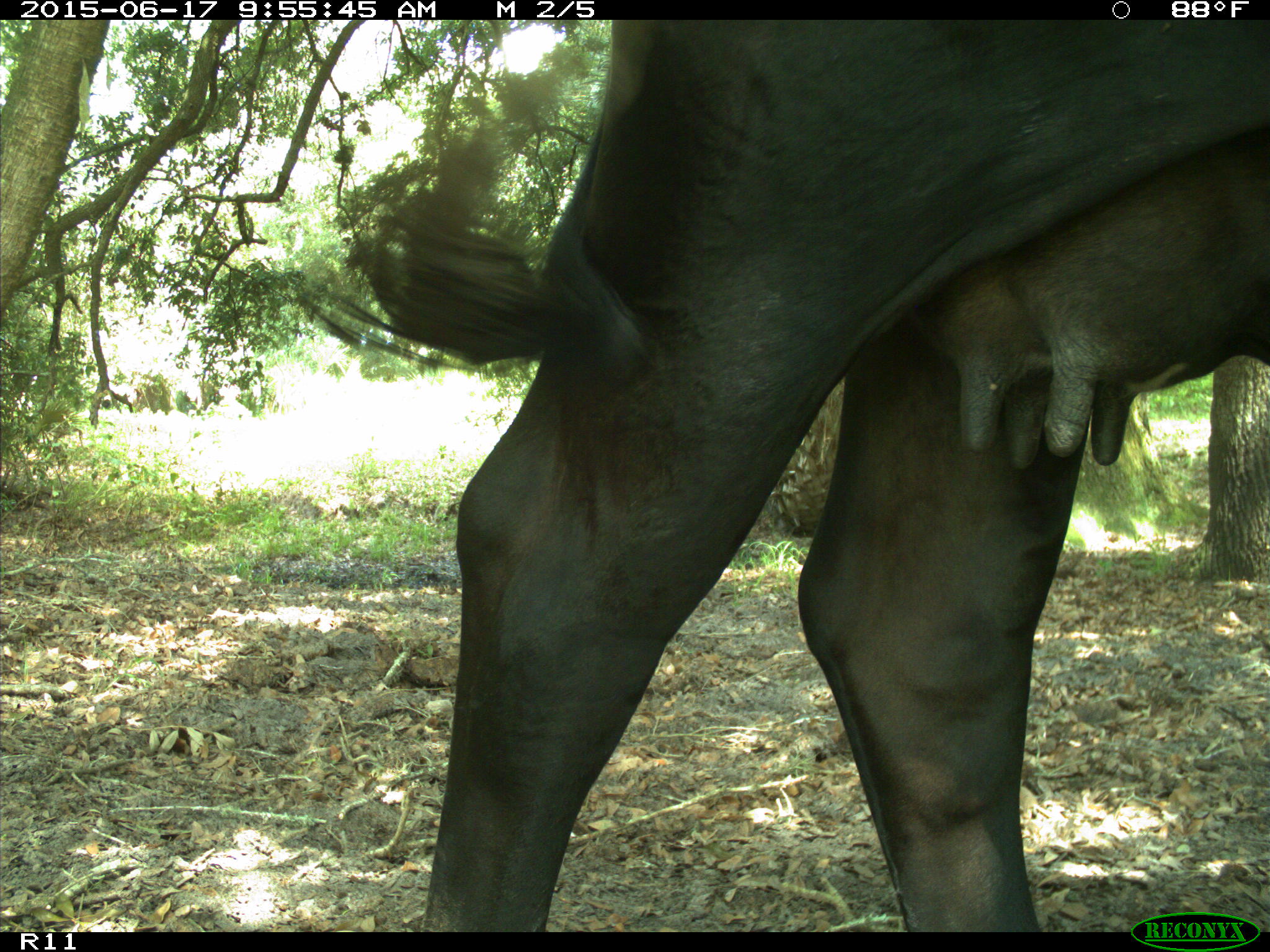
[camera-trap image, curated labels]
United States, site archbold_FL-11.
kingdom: Animalia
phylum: Chordata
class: Mammalia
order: Artiodactyla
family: Bovidae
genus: Bos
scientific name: Bos taurus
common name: domestic cow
Bos taurus (domestic cow).